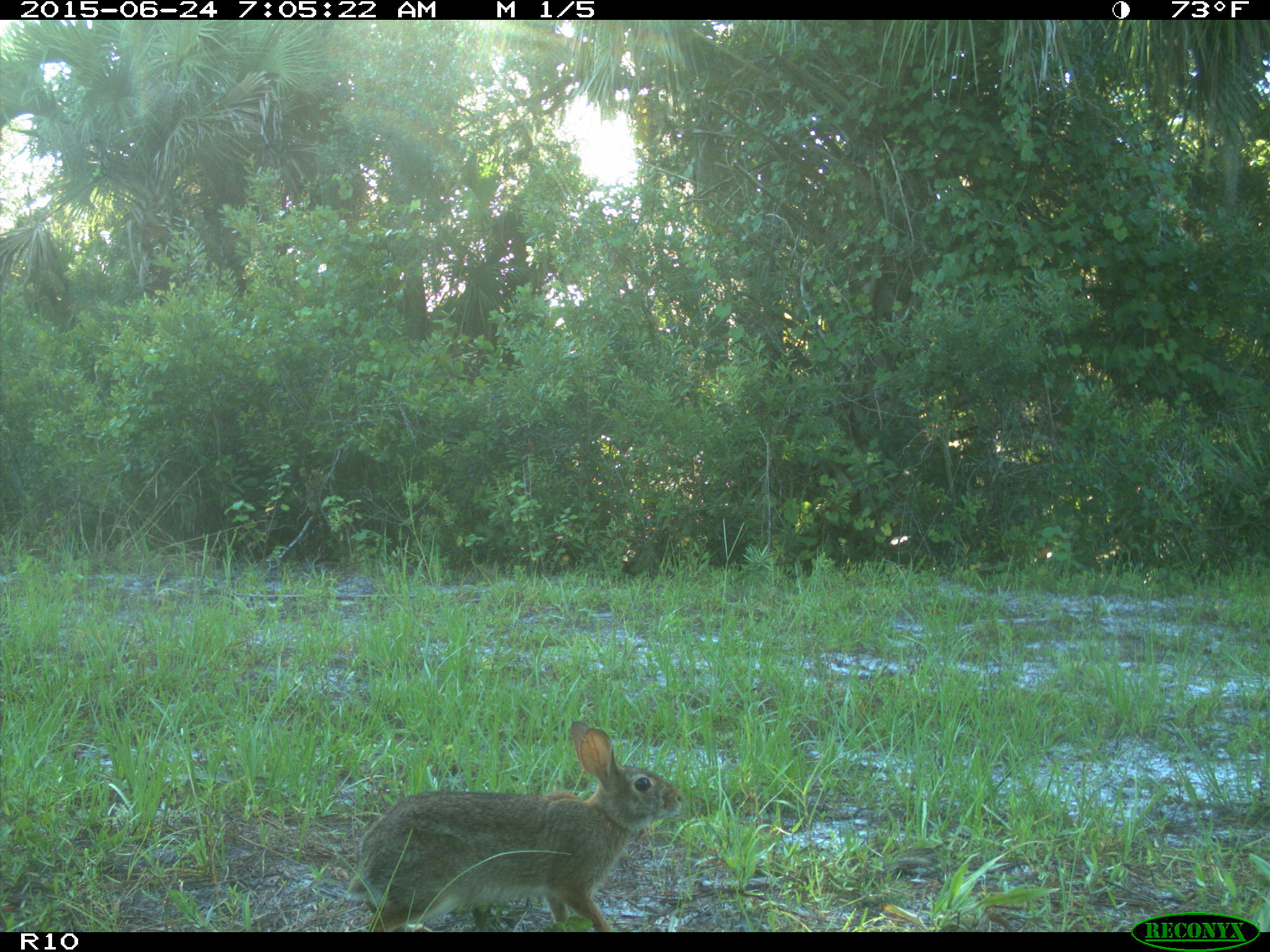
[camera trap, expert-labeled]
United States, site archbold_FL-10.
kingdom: Animalia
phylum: Chordata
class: Mammalia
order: Lagomorpha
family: Leporidae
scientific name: Leporidae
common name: rabbits and hares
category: unidentified rabbit